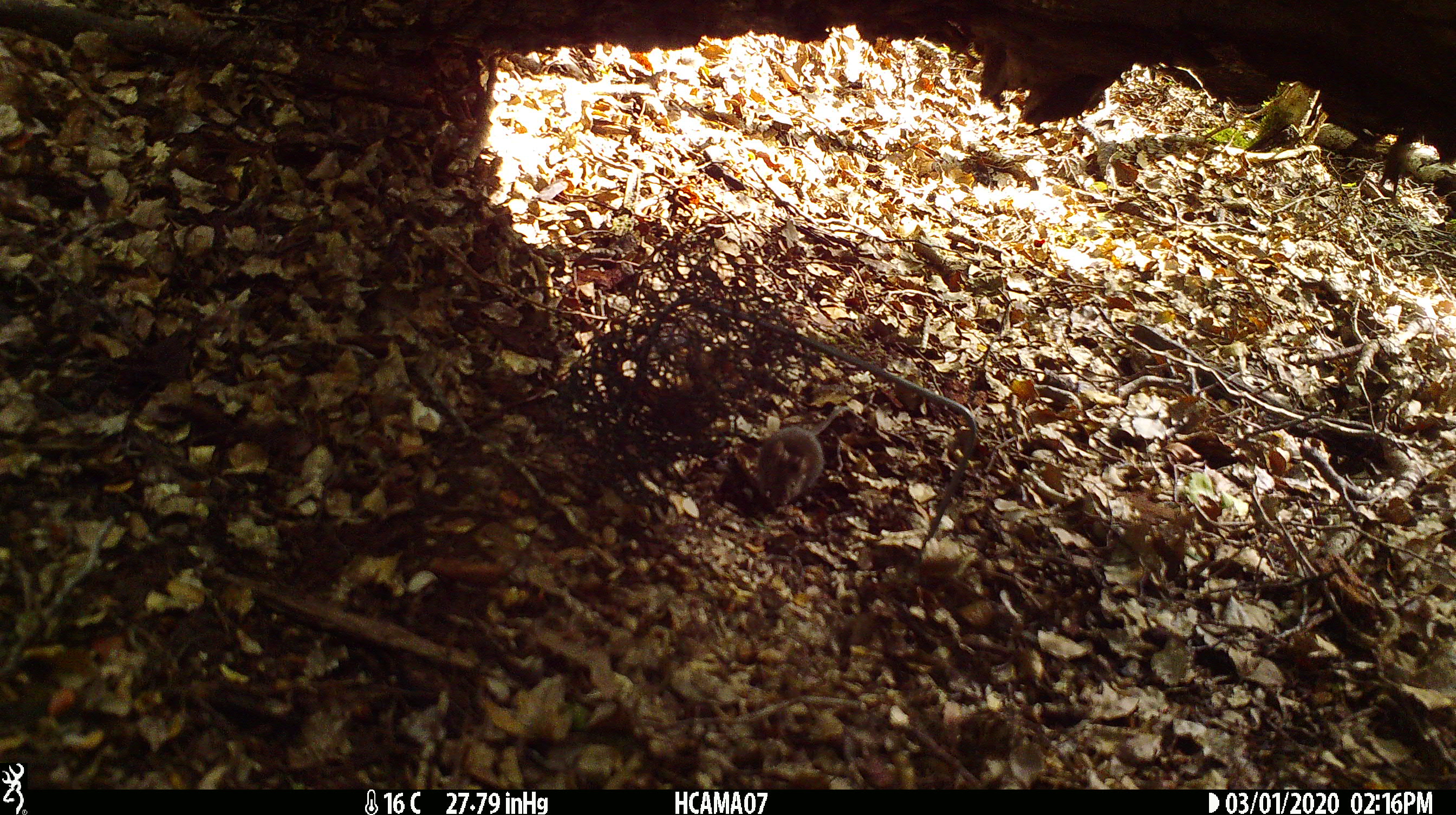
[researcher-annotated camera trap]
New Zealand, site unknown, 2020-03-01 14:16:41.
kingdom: Animalia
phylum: Chordata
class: Mammalia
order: Rodentia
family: Muridae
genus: Mus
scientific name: Mus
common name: mouse